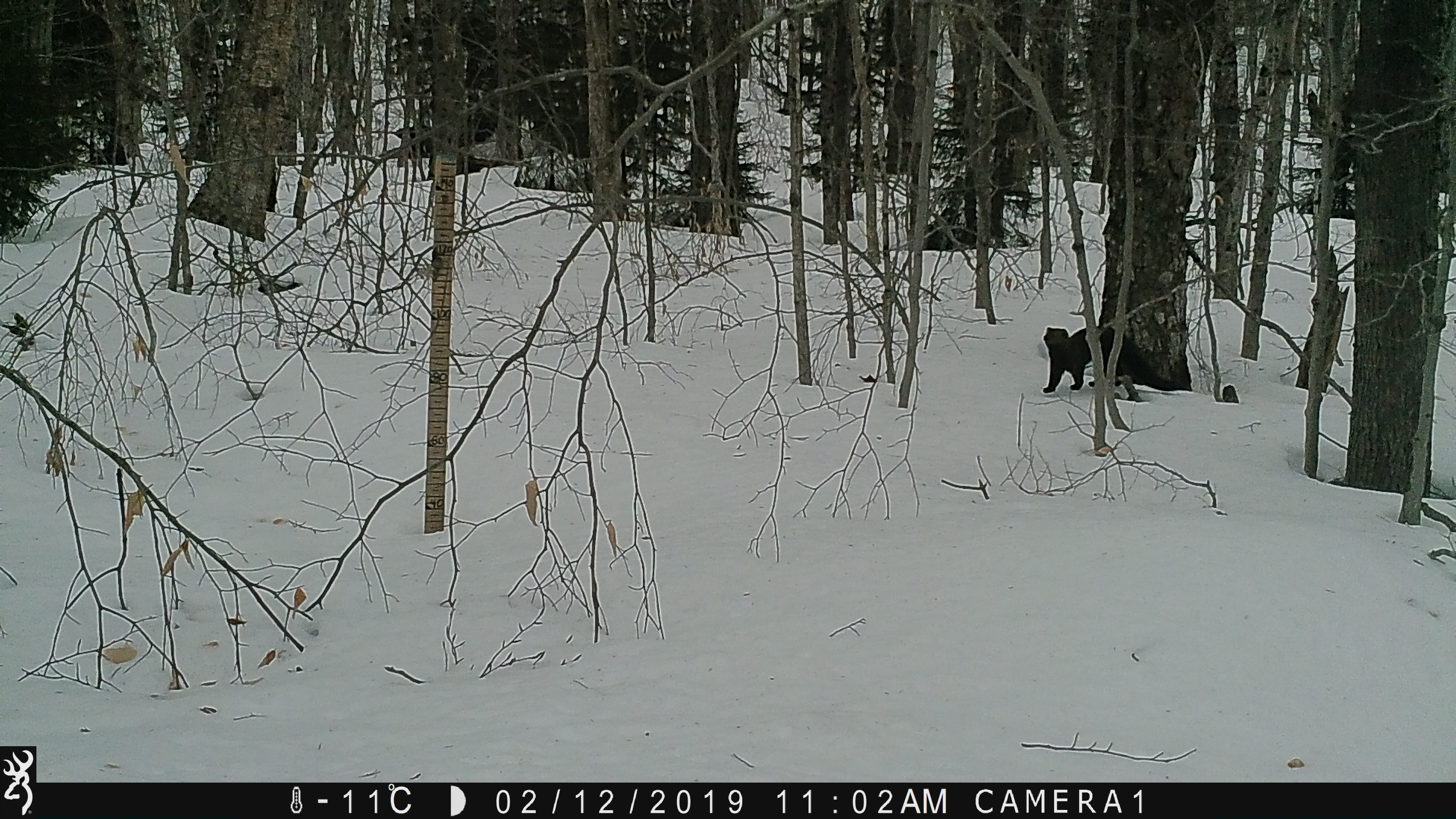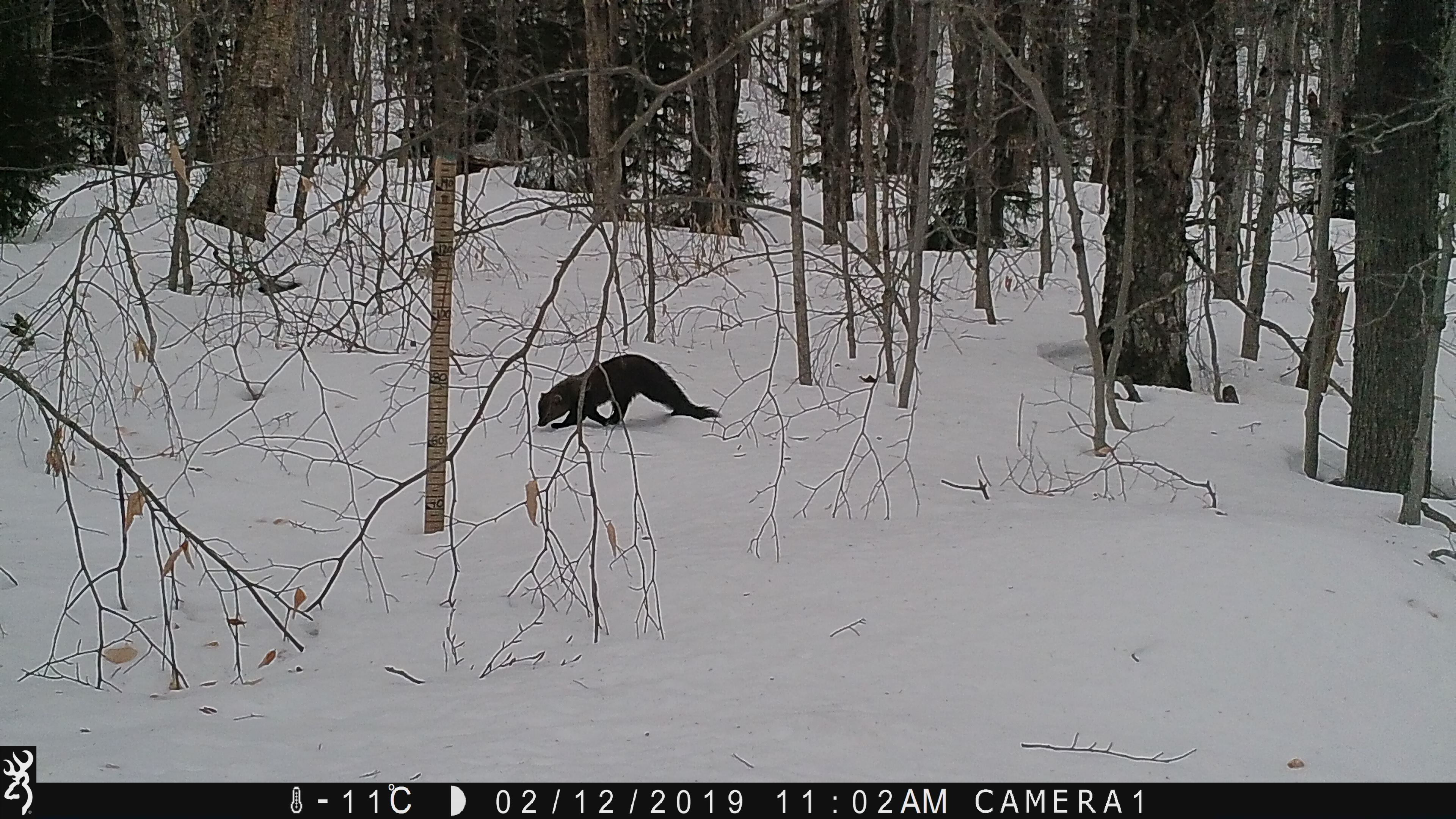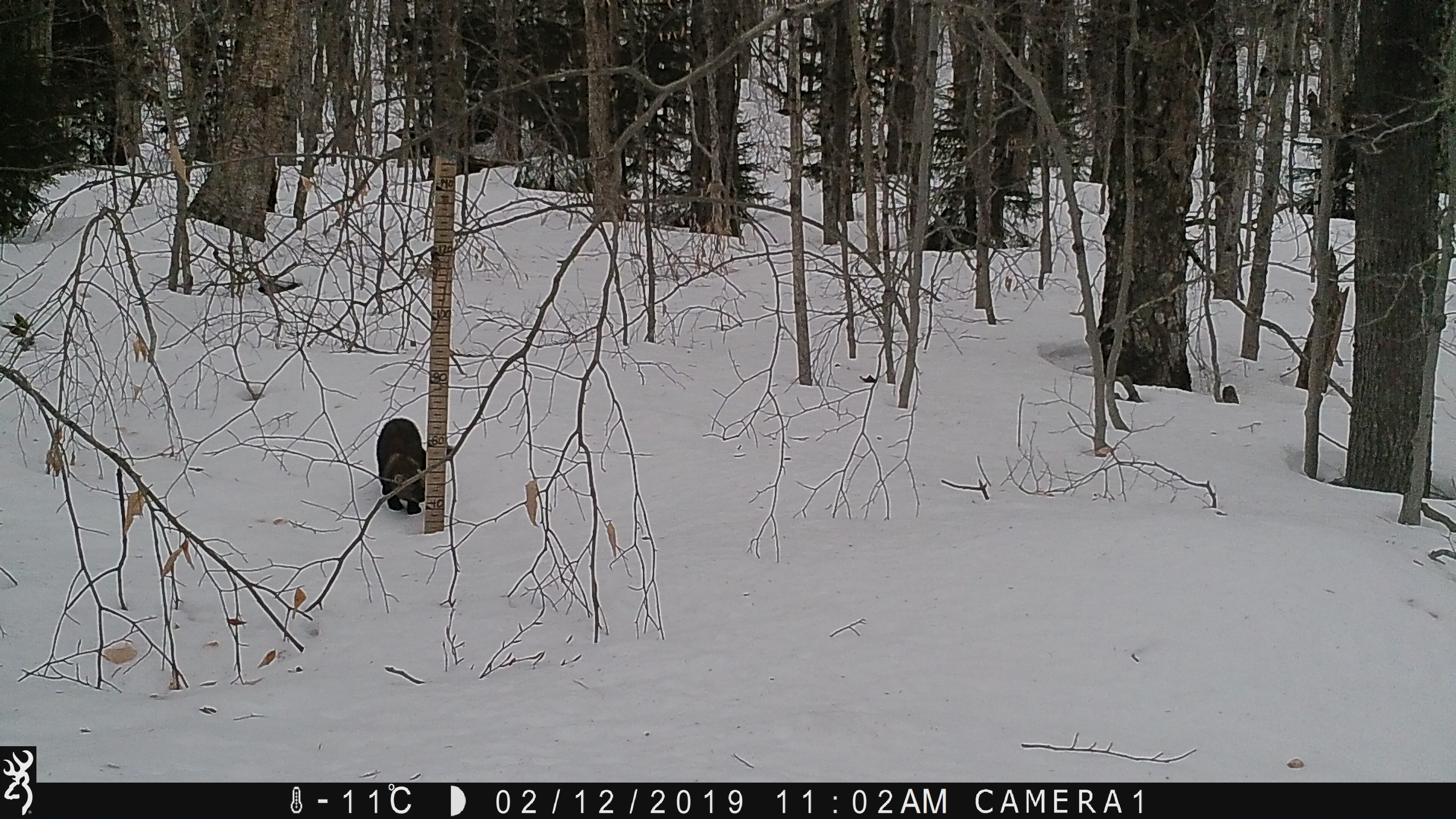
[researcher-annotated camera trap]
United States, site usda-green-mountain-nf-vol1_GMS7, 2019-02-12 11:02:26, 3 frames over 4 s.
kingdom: Animalia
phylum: Chordata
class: Mammalia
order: Carnivora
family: Mustelidae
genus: Pekania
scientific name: Pekania pennanti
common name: fisher